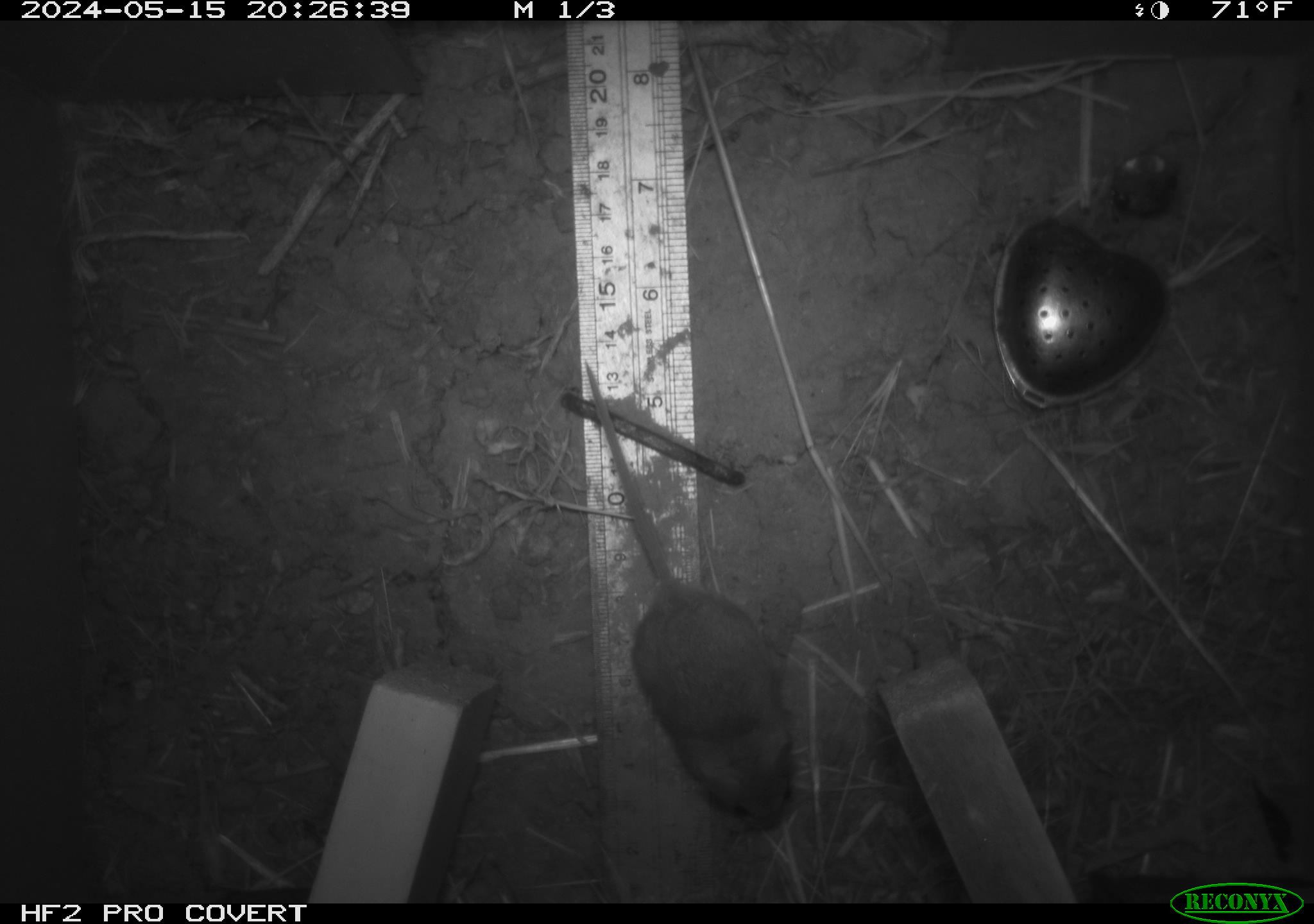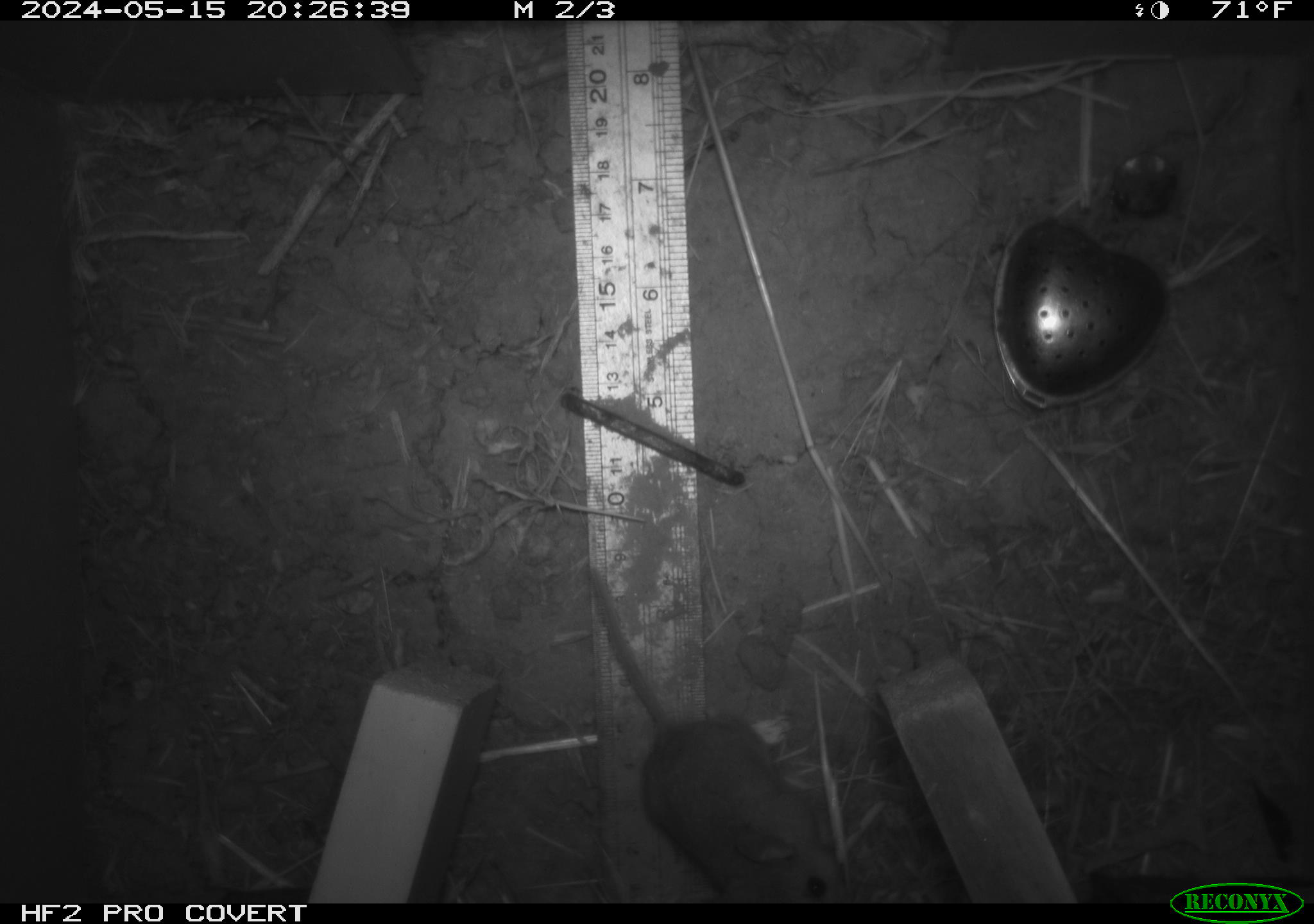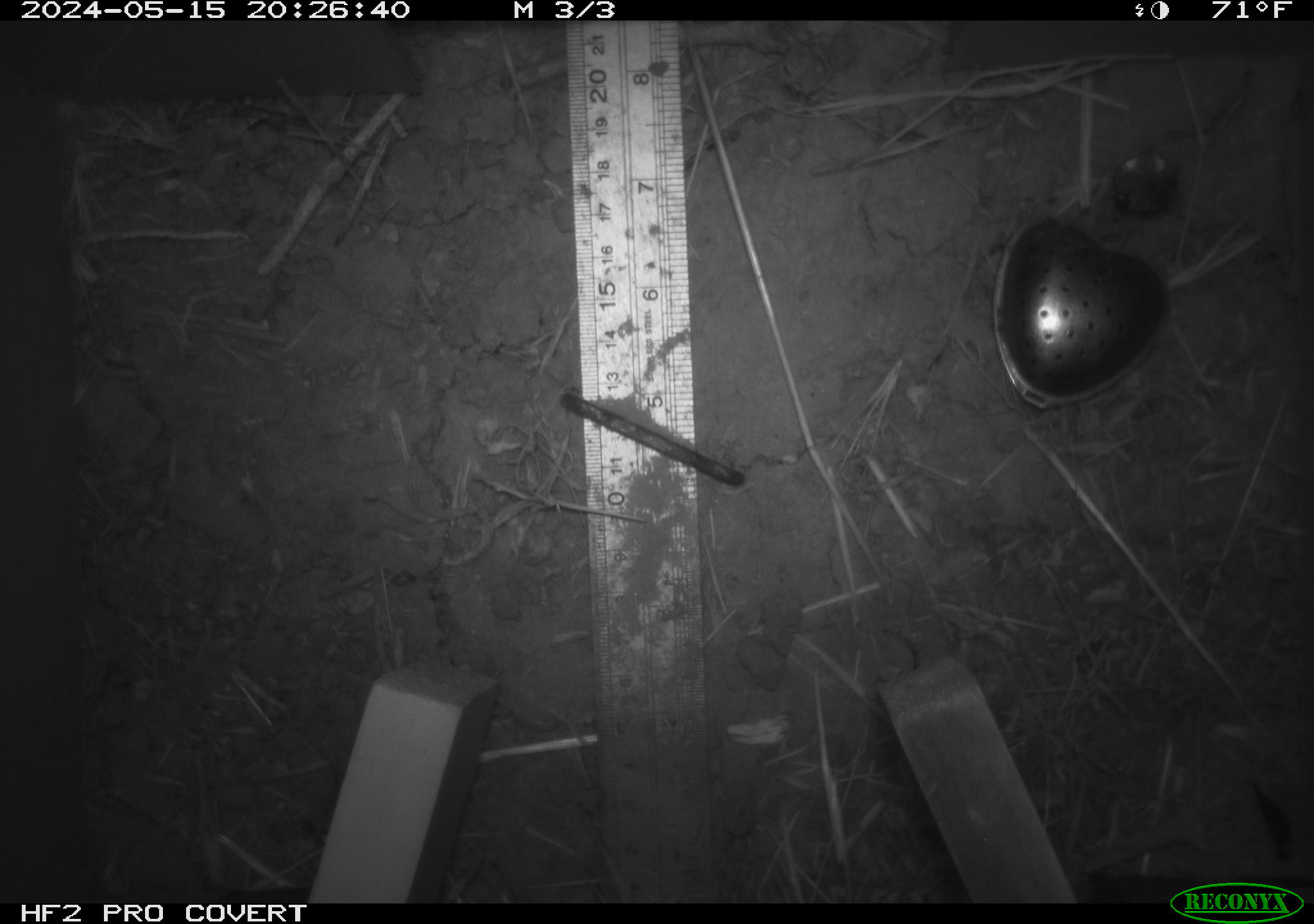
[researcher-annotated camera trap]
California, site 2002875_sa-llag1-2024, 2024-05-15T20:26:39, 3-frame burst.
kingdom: Animalia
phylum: Chordata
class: Mammalia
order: Rodentia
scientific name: Rodentia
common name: mouse species